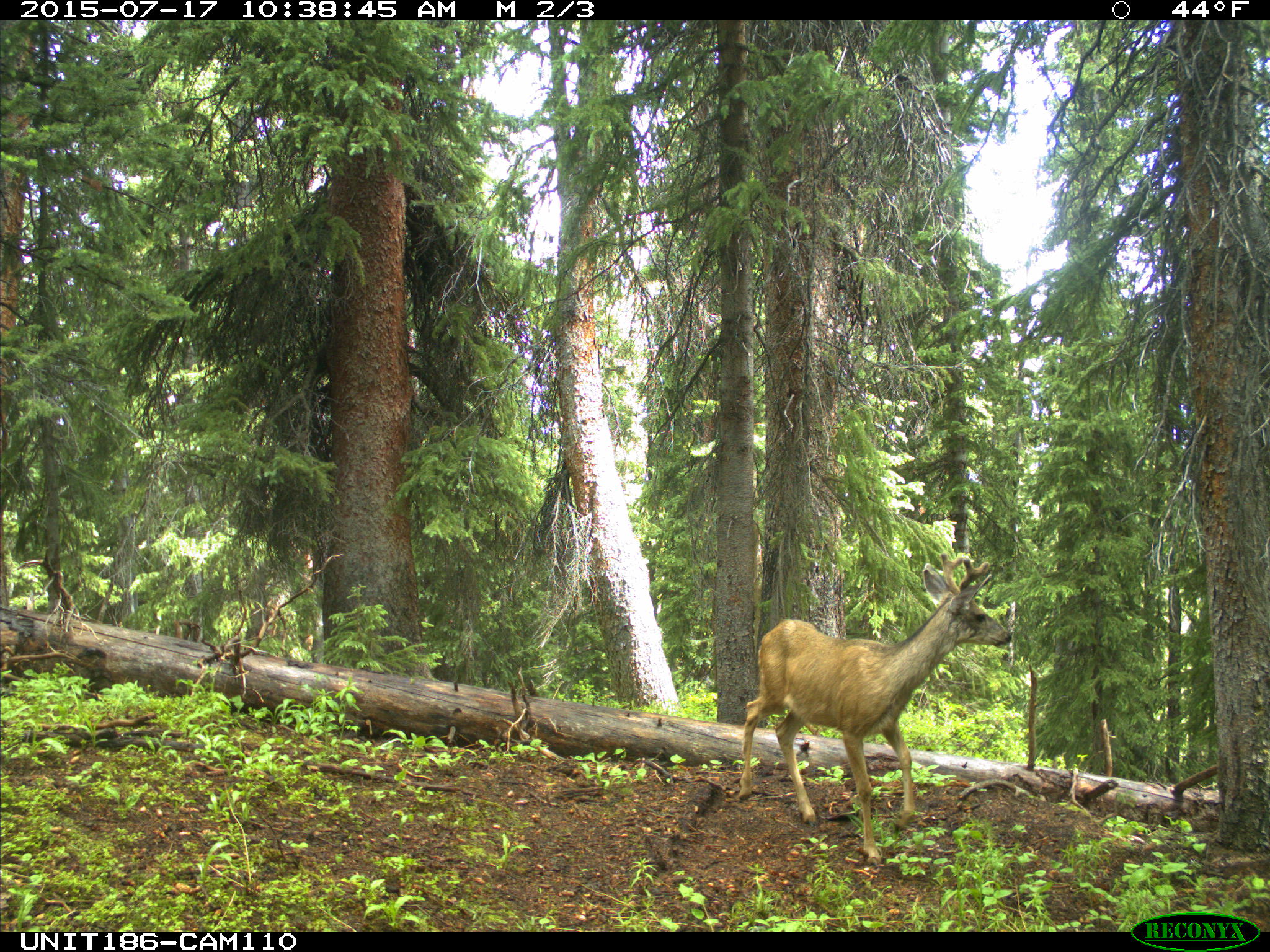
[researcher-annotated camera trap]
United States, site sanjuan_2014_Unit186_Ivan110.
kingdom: Animalia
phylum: Chordata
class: Mammalia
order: Artiodactyla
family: Cervidae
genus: Odocoileus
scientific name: Odocoileus hemionus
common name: mule deer